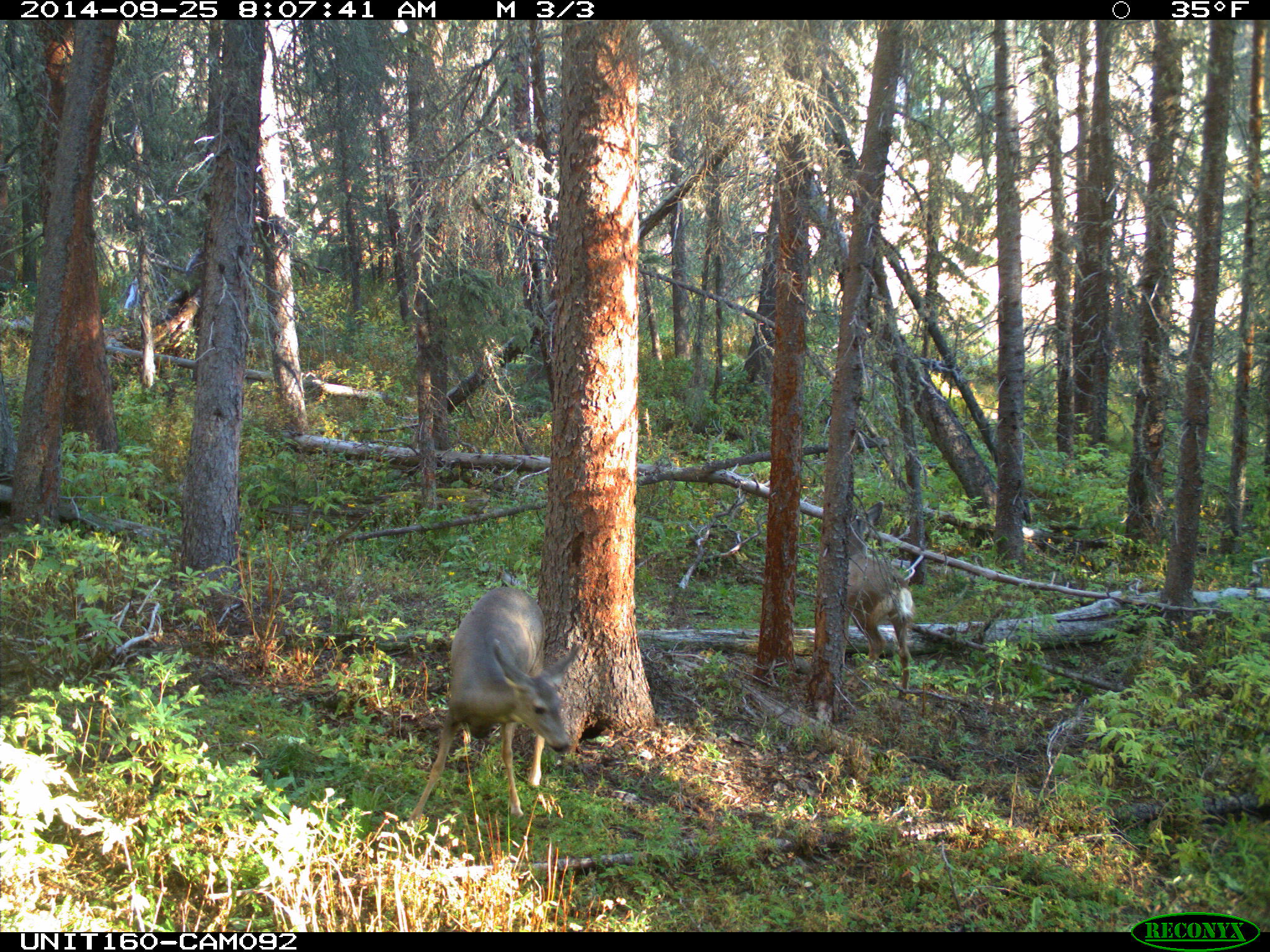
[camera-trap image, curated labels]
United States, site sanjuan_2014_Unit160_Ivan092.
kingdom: Animalia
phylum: Chordata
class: Mammalia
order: Artiodactyla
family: Cervidae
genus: Odocoileus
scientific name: Odocoileus hemionus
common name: mule deer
Odocoileus hemionus (mule deer).